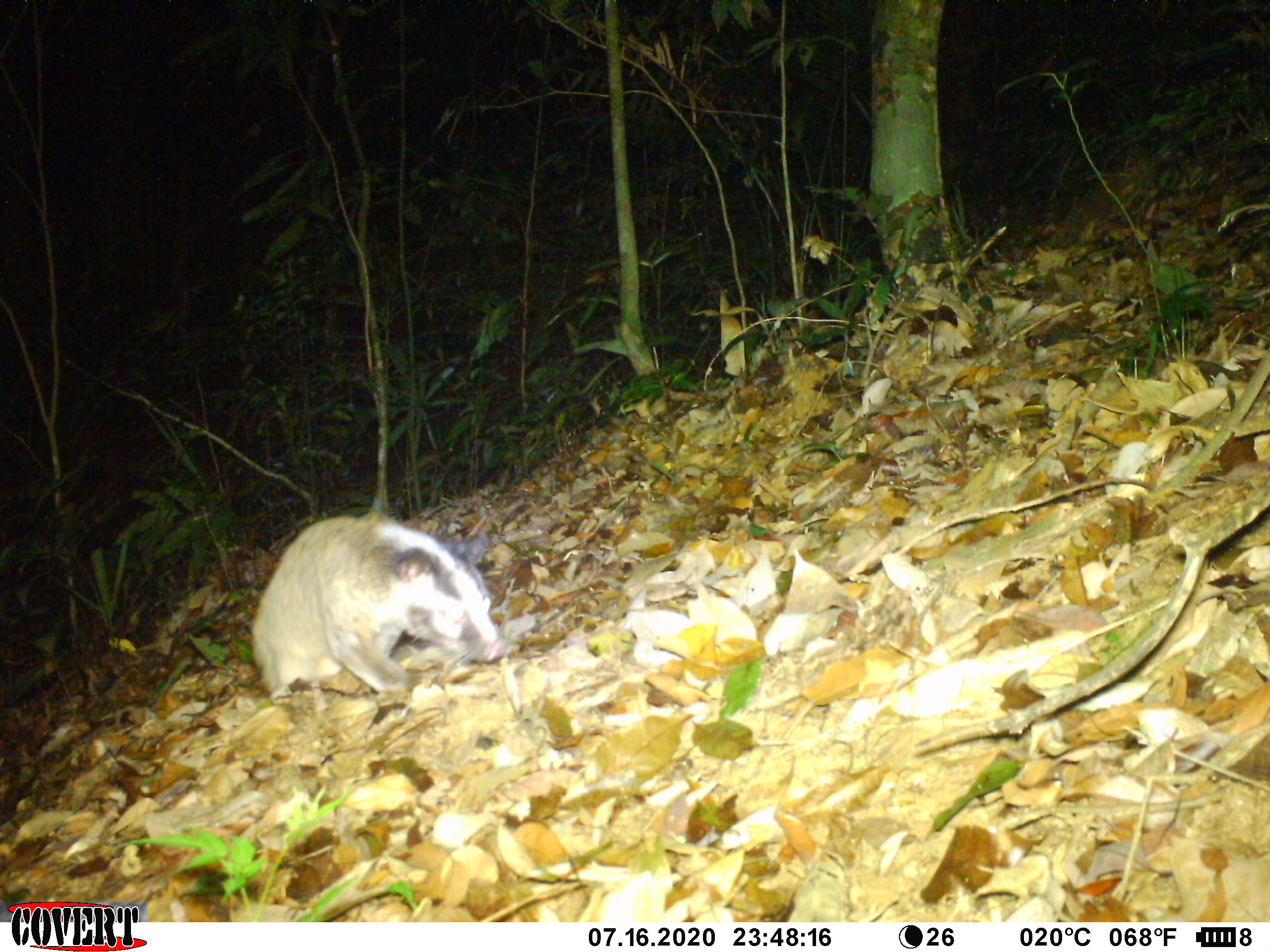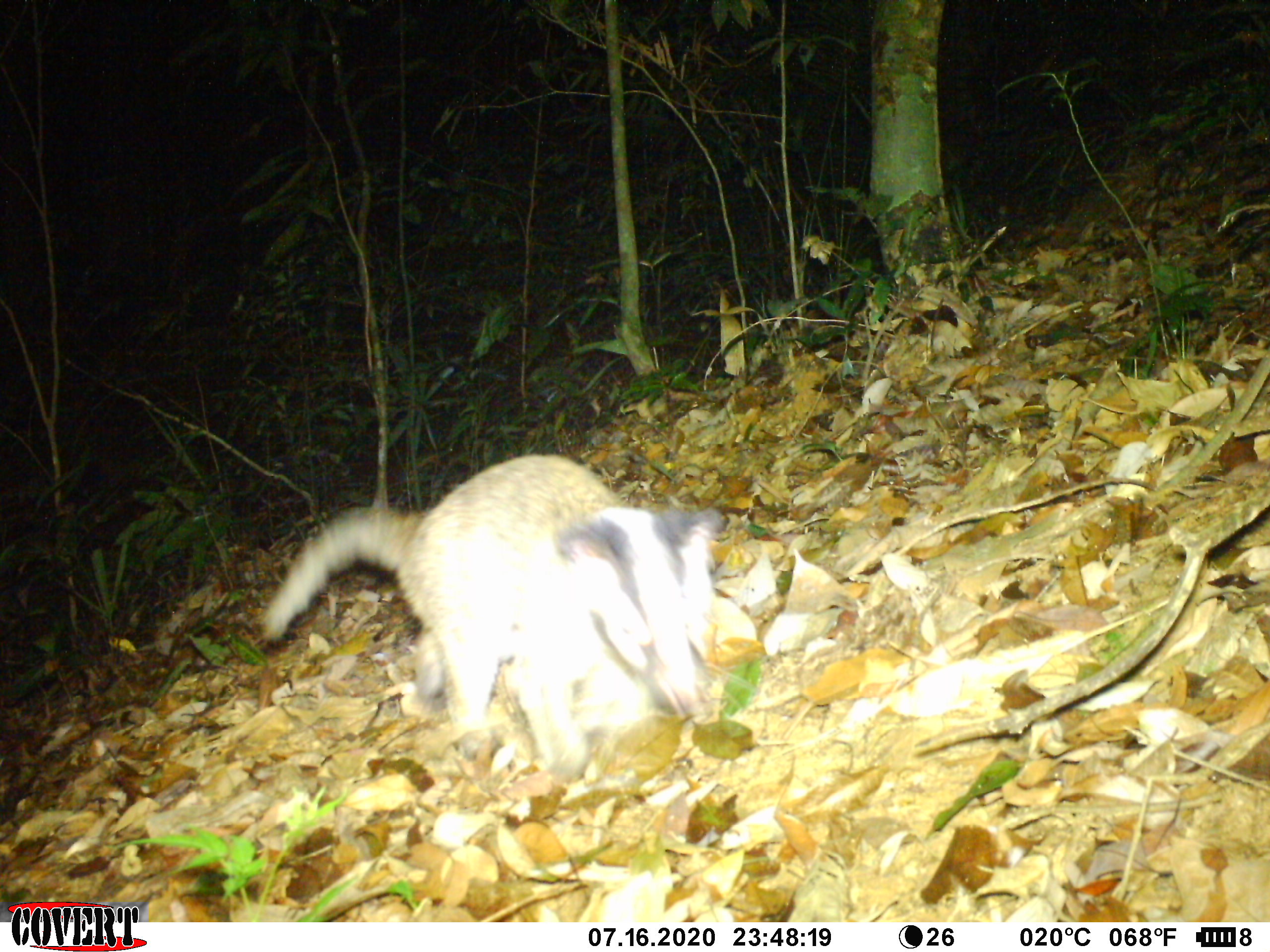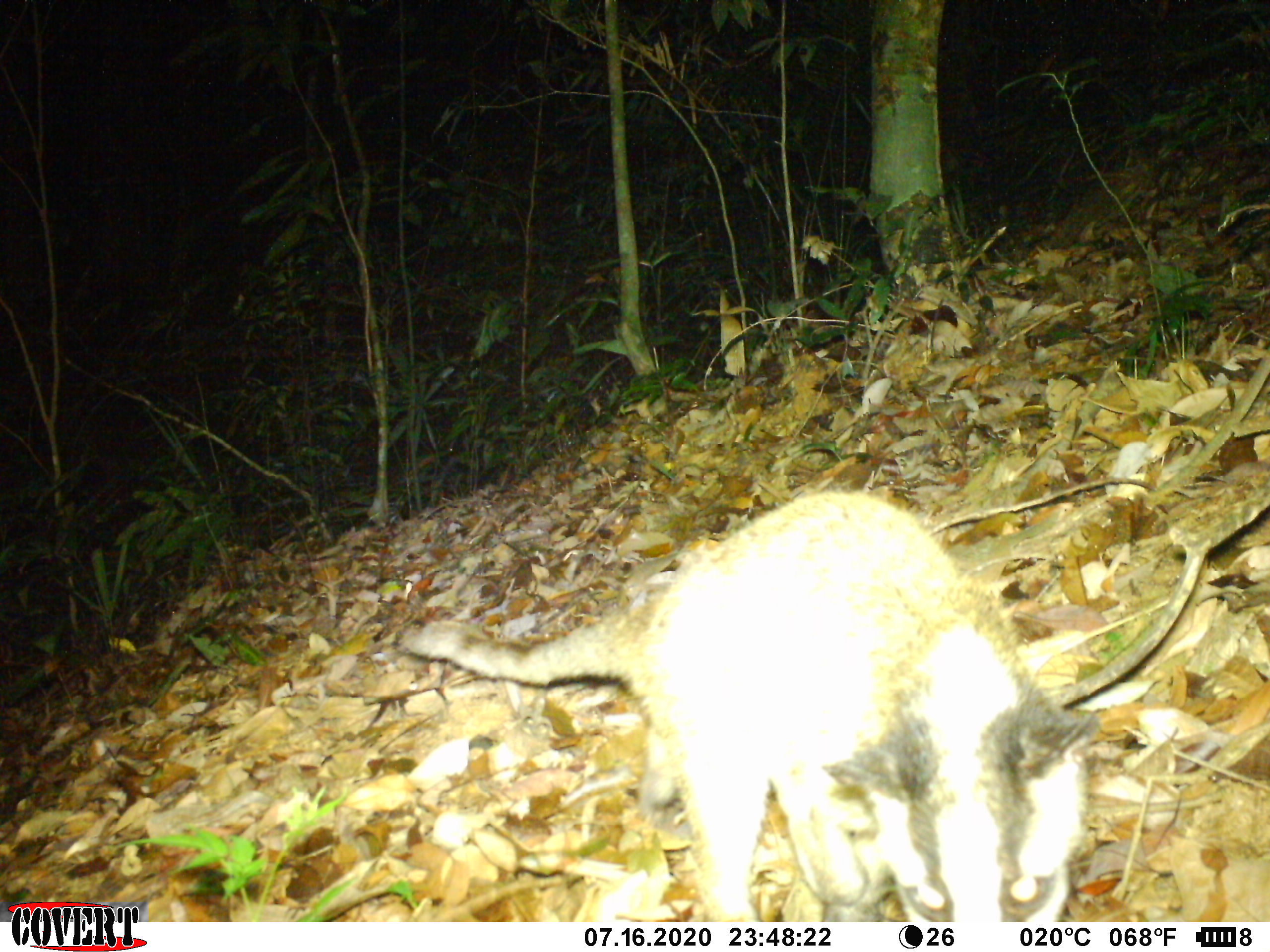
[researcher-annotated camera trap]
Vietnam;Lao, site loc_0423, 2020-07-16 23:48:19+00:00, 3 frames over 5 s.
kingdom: Animalia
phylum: Chordata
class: Mammalia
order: Carnivora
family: Viverridae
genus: Paguma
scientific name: Paguma larvata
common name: masked palm civet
Masked palm civet (Paguma larvata). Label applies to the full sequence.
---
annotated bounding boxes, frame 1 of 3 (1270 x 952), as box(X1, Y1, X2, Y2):
masked palm civet: box(249, 509, 511, 703)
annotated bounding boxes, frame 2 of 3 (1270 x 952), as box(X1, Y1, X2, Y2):
masked palm civet: box(264, 455, 727, 782)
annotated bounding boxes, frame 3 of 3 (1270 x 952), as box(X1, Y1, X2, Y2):
masked palm civet: box(401, 491, 1102, 922)